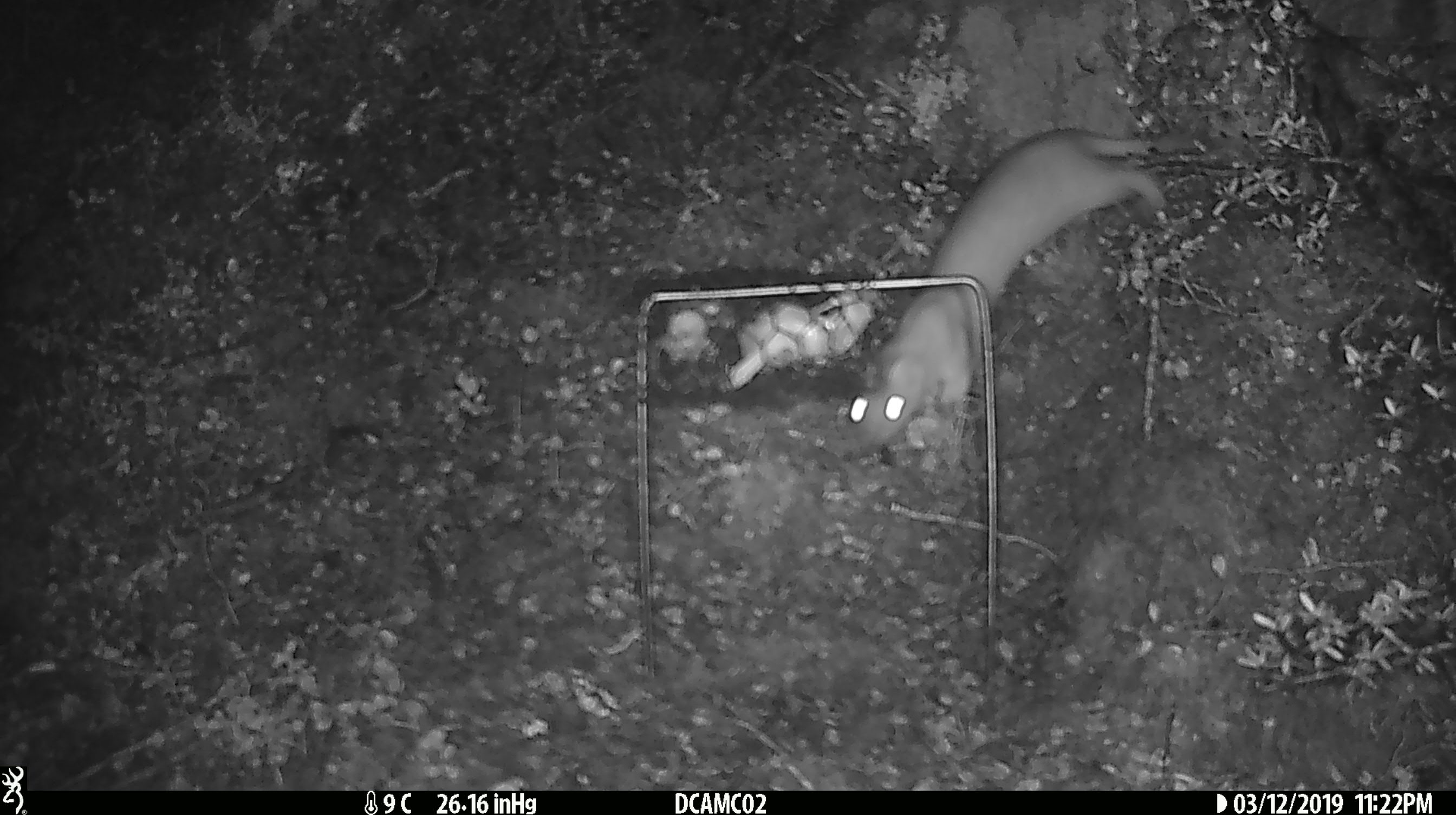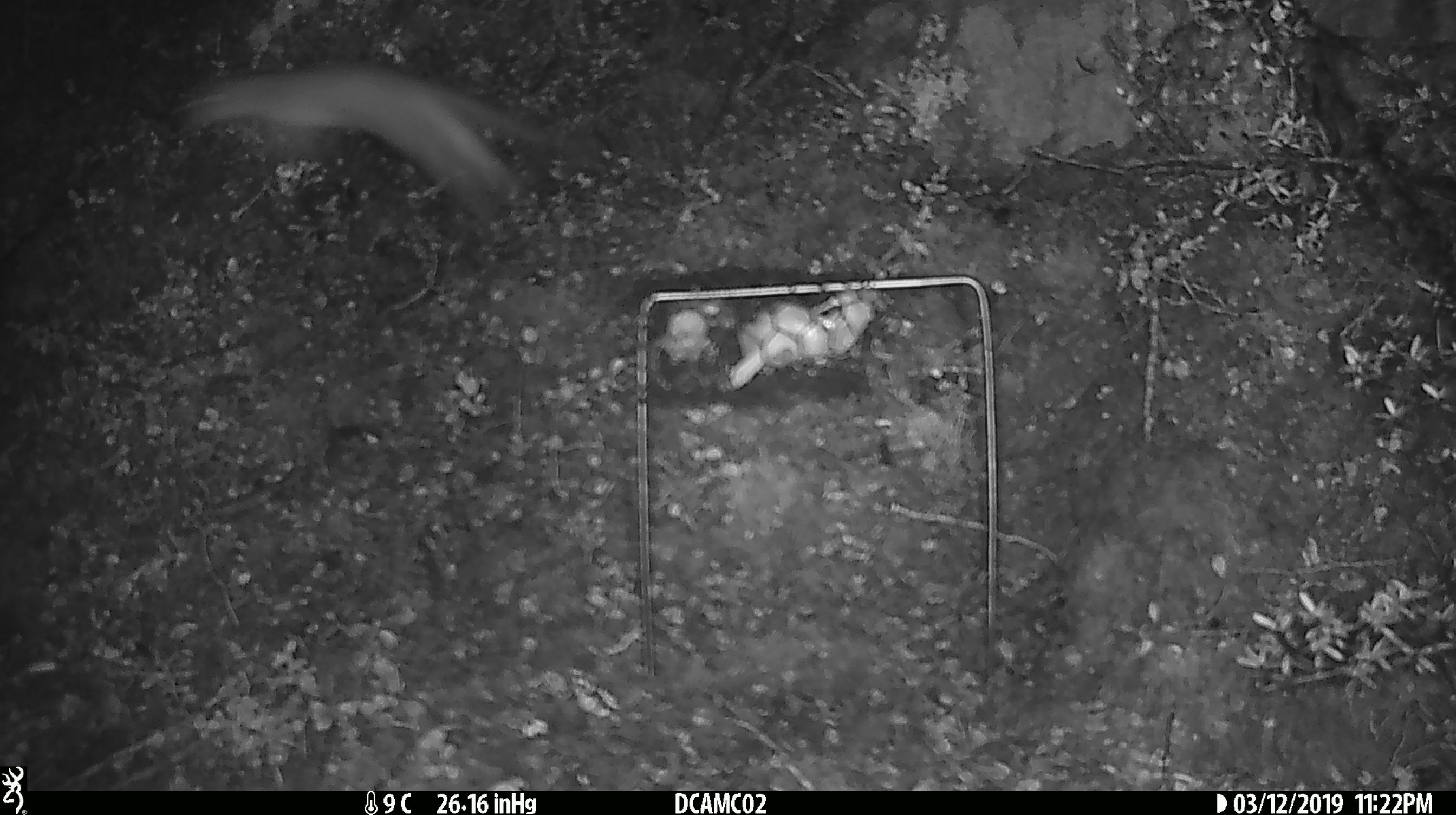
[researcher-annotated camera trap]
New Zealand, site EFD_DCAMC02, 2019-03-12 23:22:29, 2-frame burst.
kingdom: Animalia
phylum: Chordata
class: Mammalia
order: Carnivora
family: Mustelidae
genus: Mustela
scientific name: Mustela erminea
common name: stoat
Stoat (Mustela erminea).